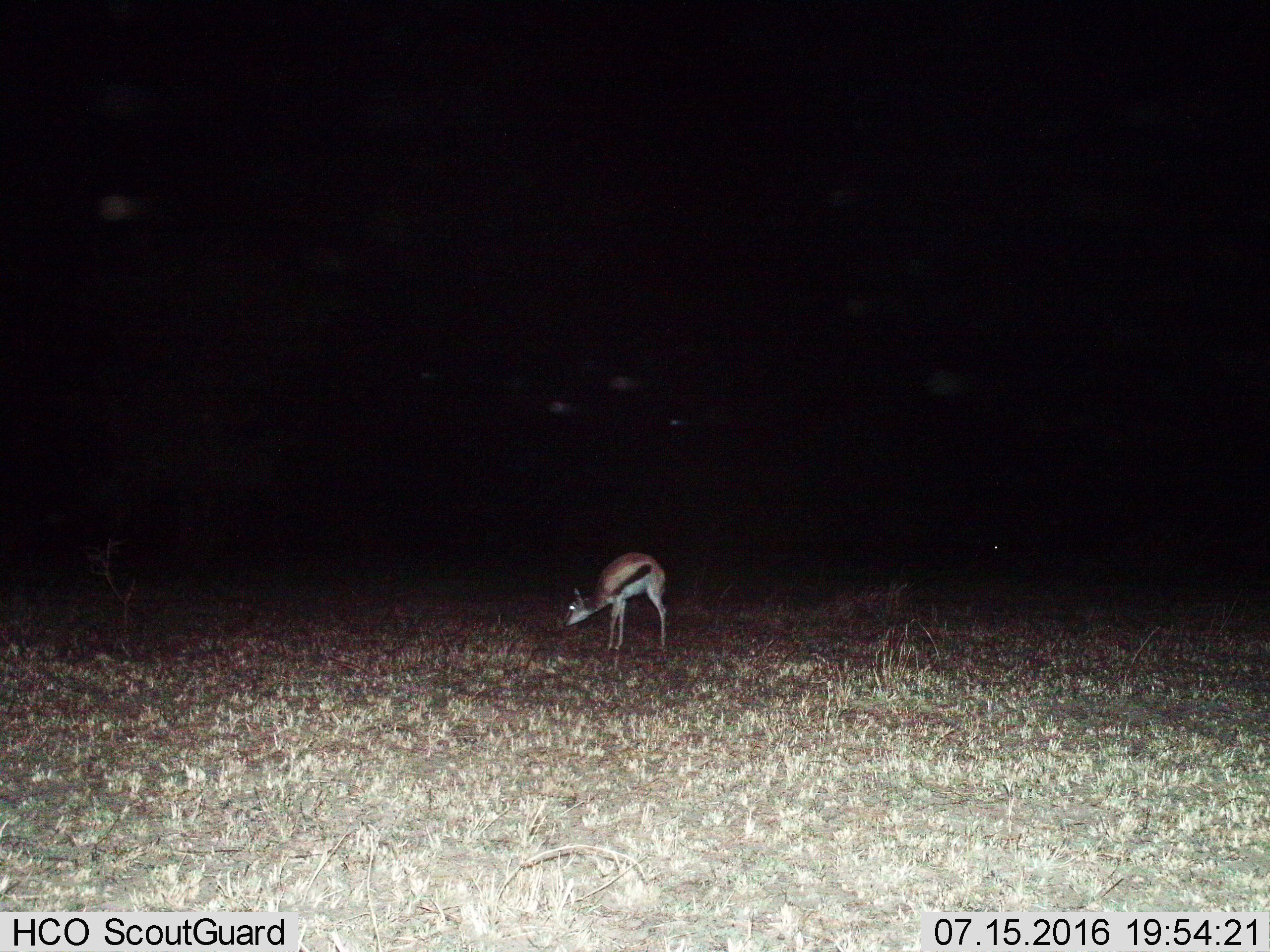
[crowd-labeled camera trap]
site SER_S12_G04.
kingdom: Animalia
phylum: Chordata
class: Mammalia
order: Artiodactyla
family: Bovidae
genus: Eudorcas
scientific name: Eudorcas thomsonii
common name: thomson's gazelle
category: gazellethomsons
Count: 1.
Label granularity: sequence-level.